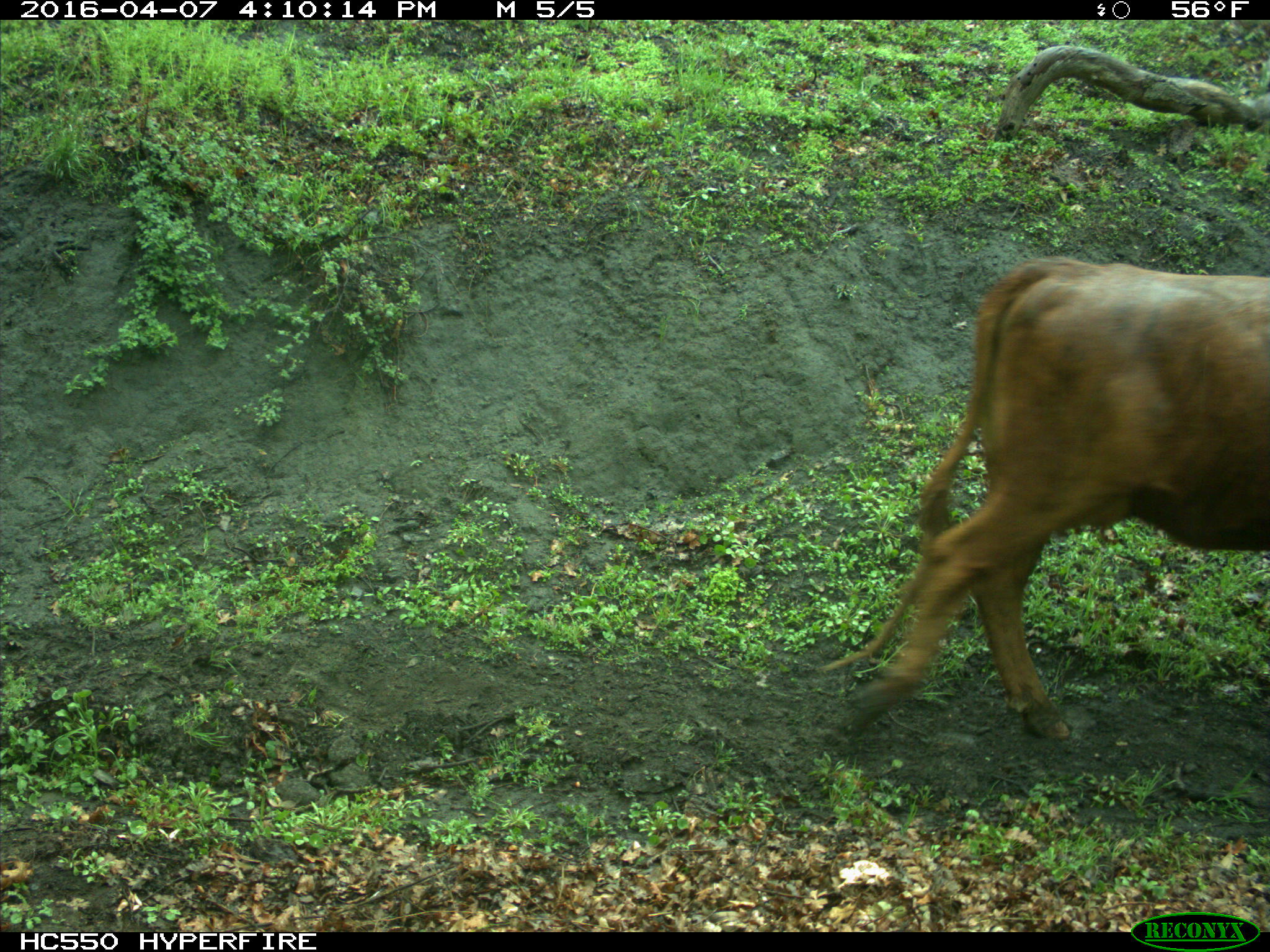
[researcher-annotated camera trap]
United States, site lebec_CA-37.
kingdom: Animalia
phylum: Chordata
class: Mammalia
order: Artiodactyla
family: Bovidae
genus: Bos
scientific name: Bos taurus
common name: domestic cow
Bos taurus (domestic cow).